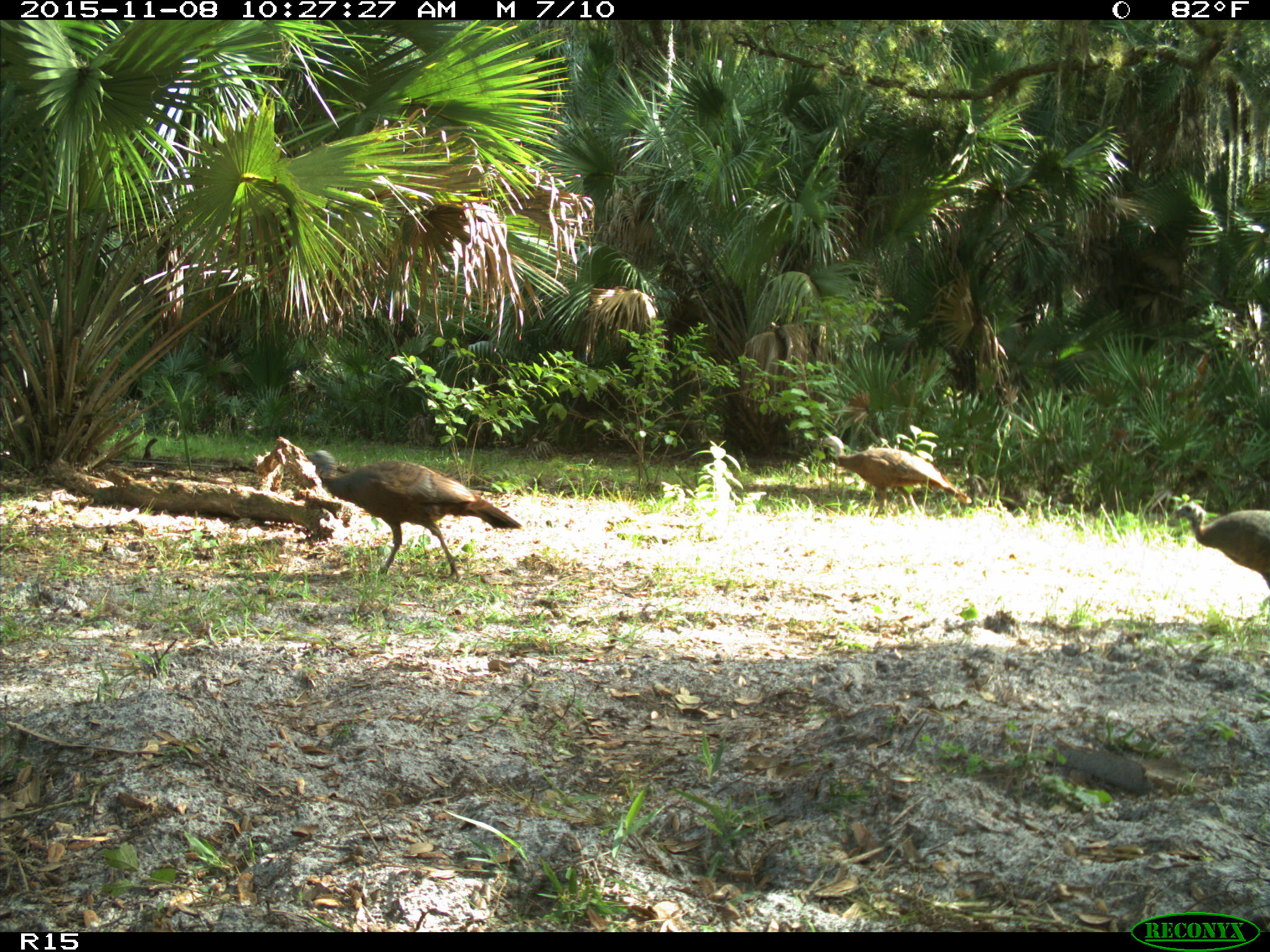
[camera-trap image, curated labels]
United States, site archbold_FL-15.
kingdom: Animalia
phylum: Chordata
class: Aves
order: Galliformes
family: Phasianidae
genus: Meleagris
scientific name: Meleagris gallopavo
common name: wild turkey